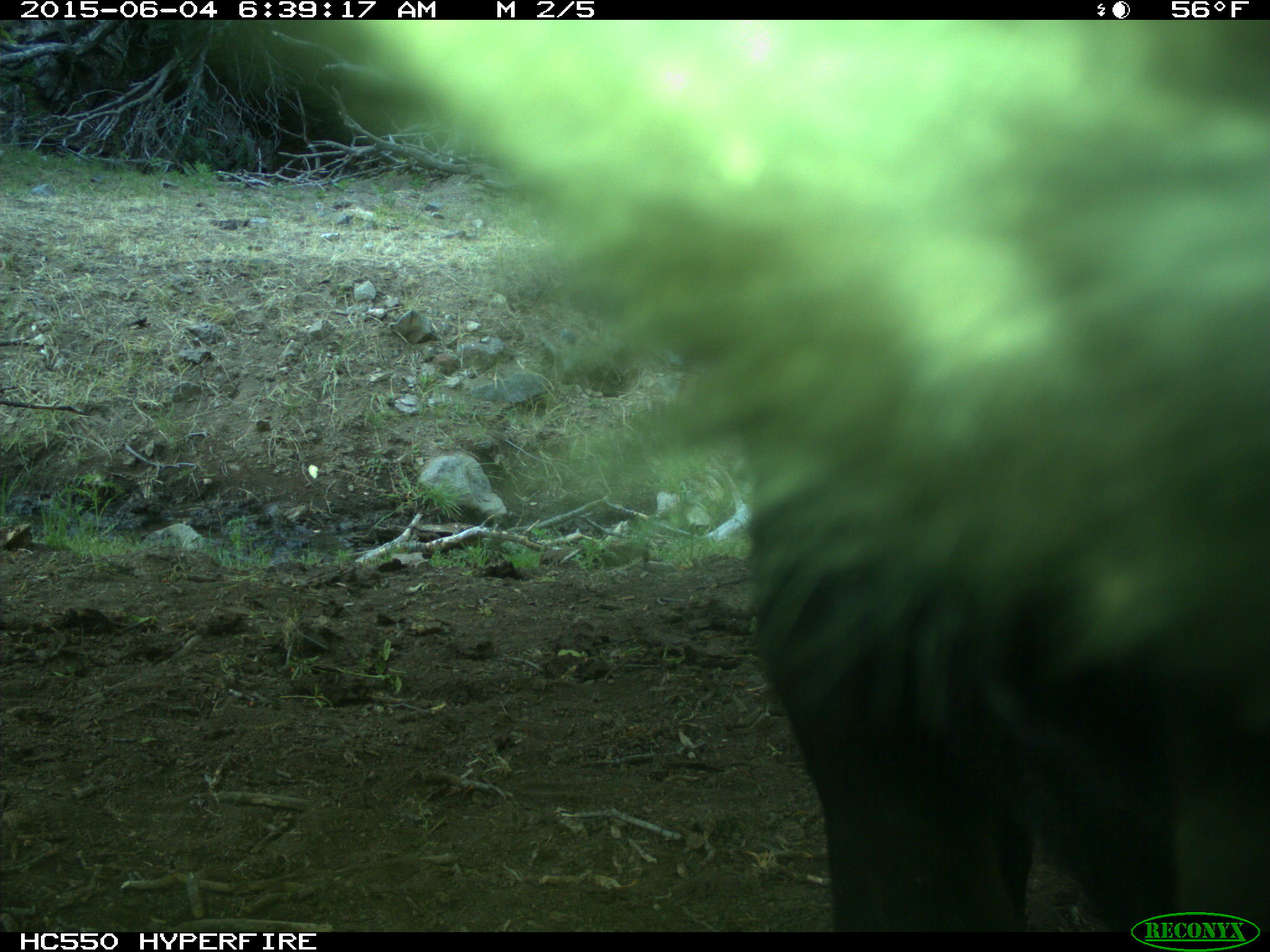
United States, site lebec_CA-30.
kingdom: Animalia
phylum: Chordata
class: Mammalia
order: Artiodactyla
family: Bovidae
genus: Bos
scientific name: Bos taurus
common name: domestic cow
Bos taurus (domestic cow).